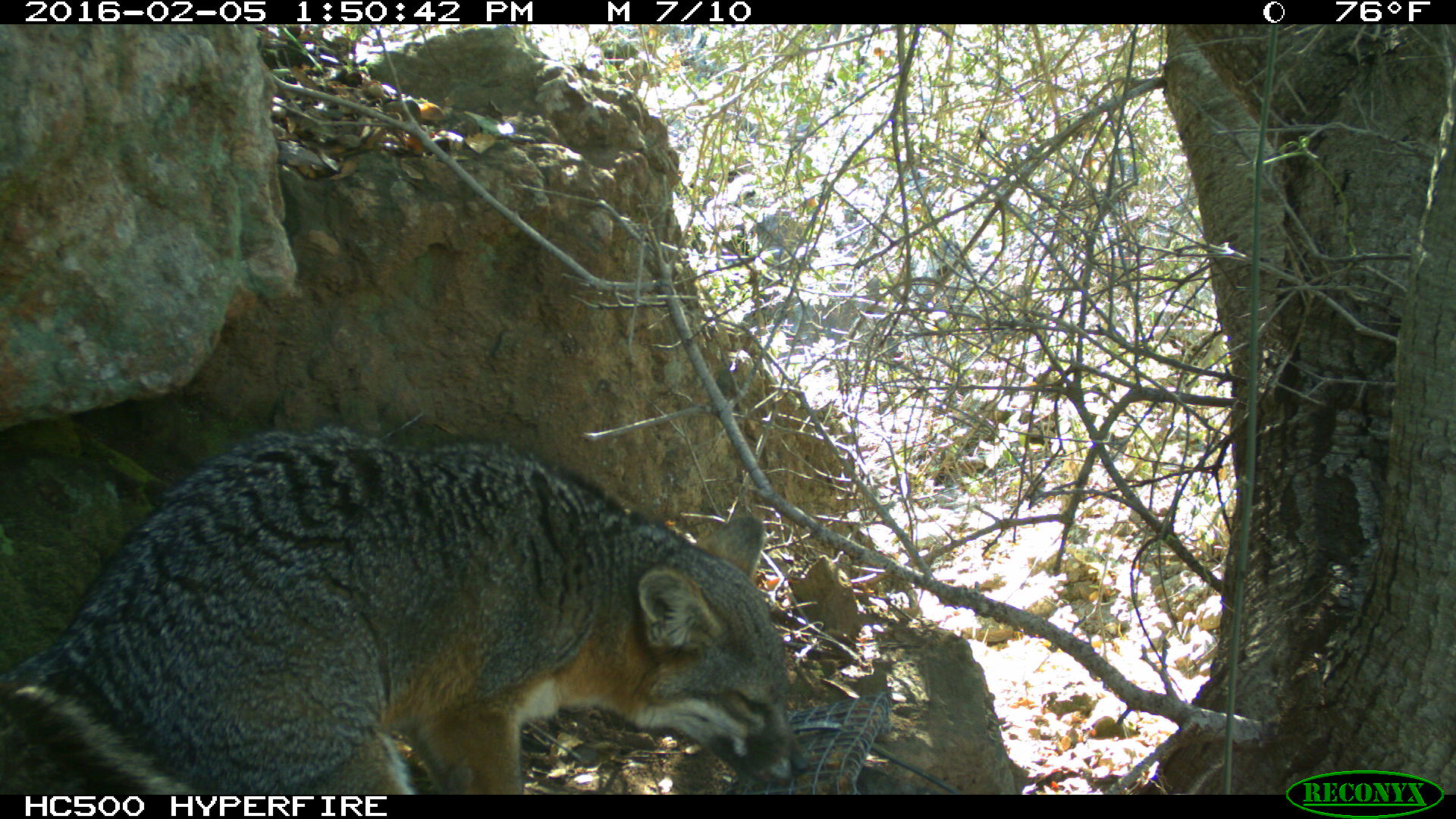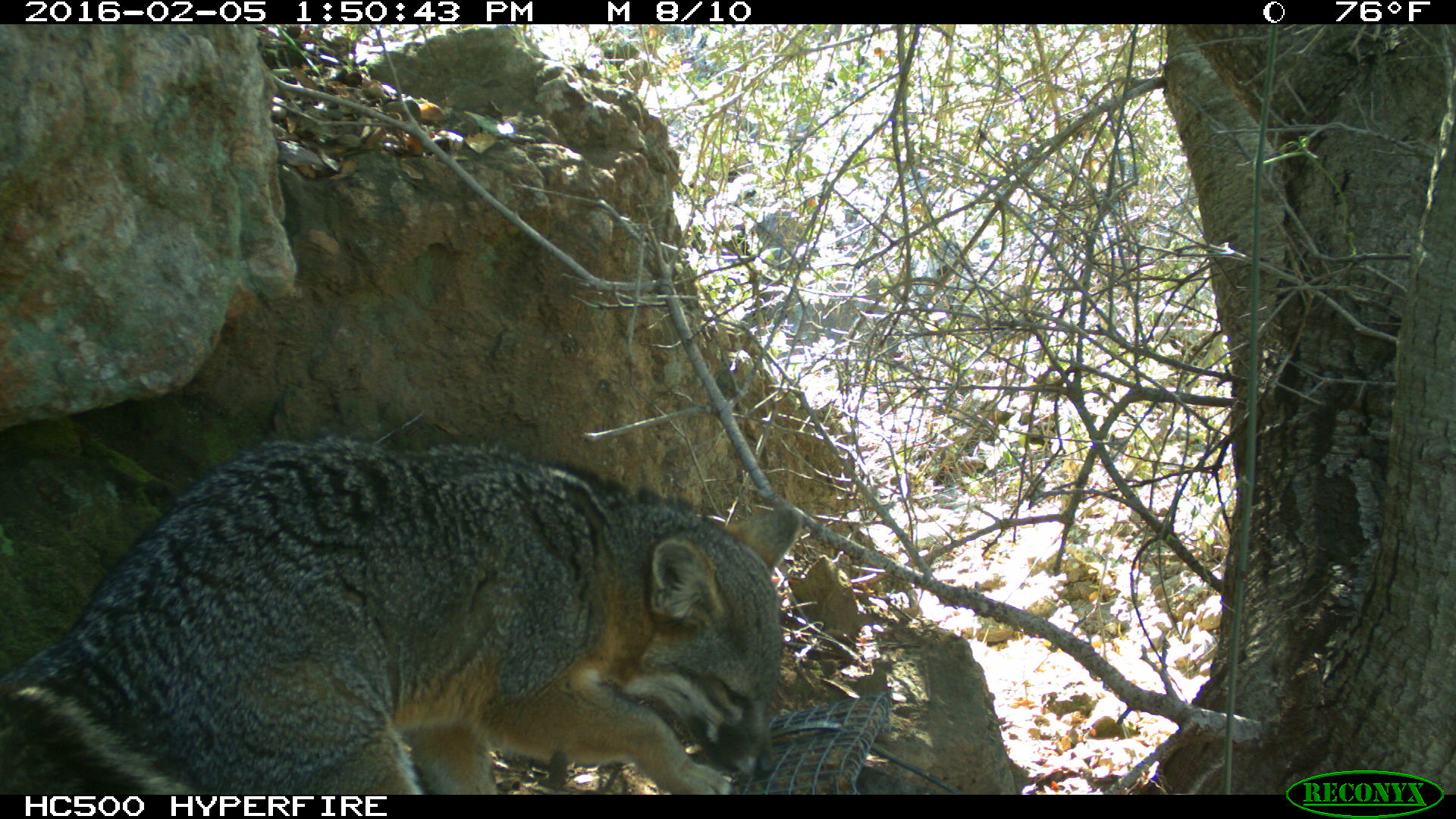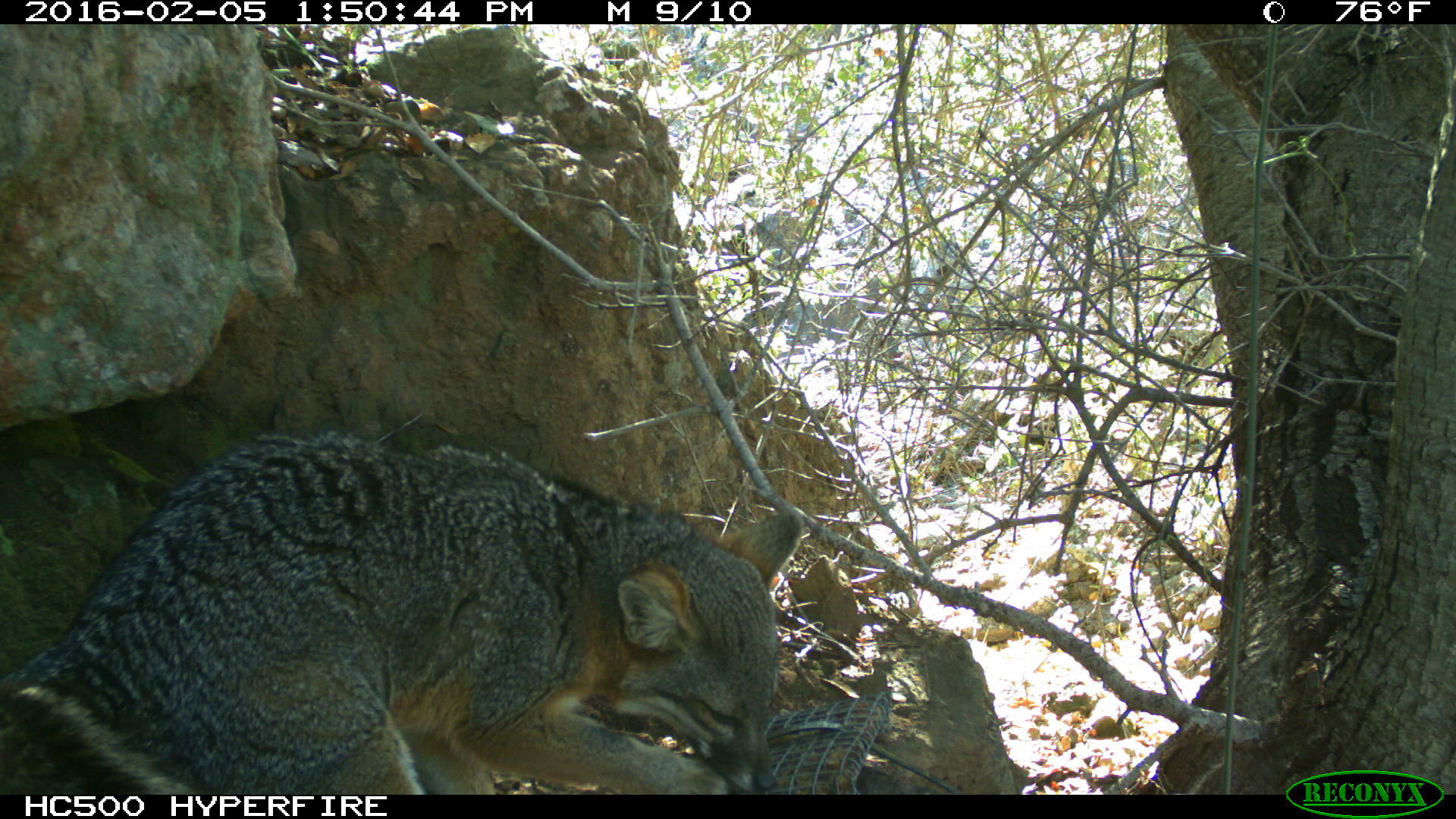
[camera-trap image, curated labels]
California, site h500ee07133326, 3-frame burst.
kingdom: Animalia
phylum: Chordata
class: Mammalia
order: Carnivora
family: Canidae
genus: Urocyon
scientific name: Urocyon littoralis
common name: island fox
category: fox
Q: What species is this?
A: Fox (island fox) (Urocyon littoralis).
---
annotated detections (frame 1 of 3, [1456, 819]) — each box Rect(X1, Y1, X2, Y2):
fox: Rect(0, 428, 808, 794)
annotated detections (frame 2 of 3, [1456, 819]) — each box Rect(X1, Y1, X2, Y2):
fox: Rect(0, 432, 802, 794)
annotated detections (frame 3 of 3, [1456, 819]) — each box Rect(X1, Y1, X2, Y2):
fox: Rect(0, 434, 805, 795)